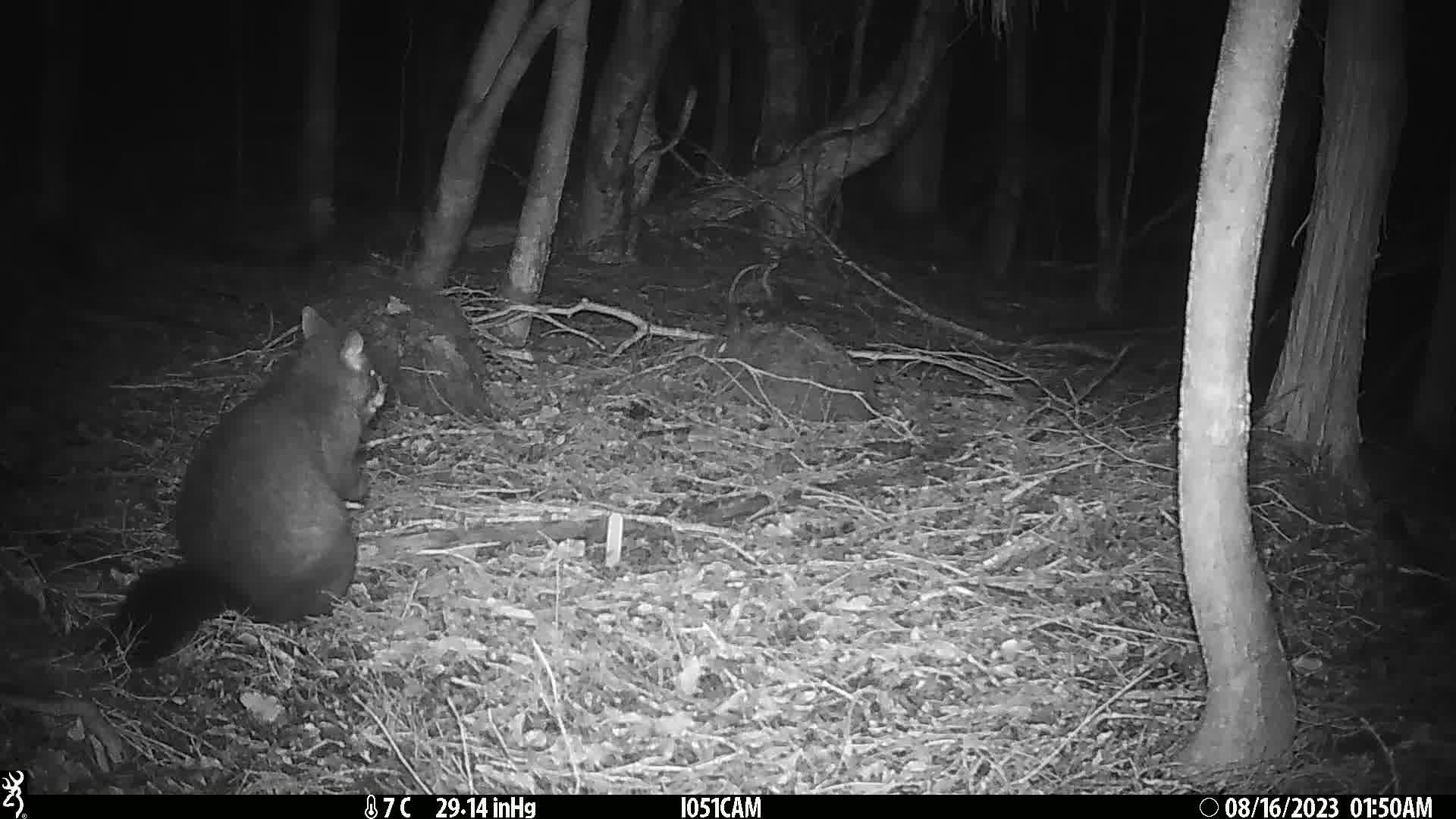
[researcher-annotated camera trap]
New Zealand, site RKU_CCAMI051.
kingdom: Animalia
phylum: Chordata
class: Mammalia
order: Diprotodontia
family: Phalangeridae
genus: Trichosurus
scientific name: Trichosurus vulpecula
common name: common brushtail possum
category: possum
Possum (common brushtail possum) (Trichosurus vulpecula).